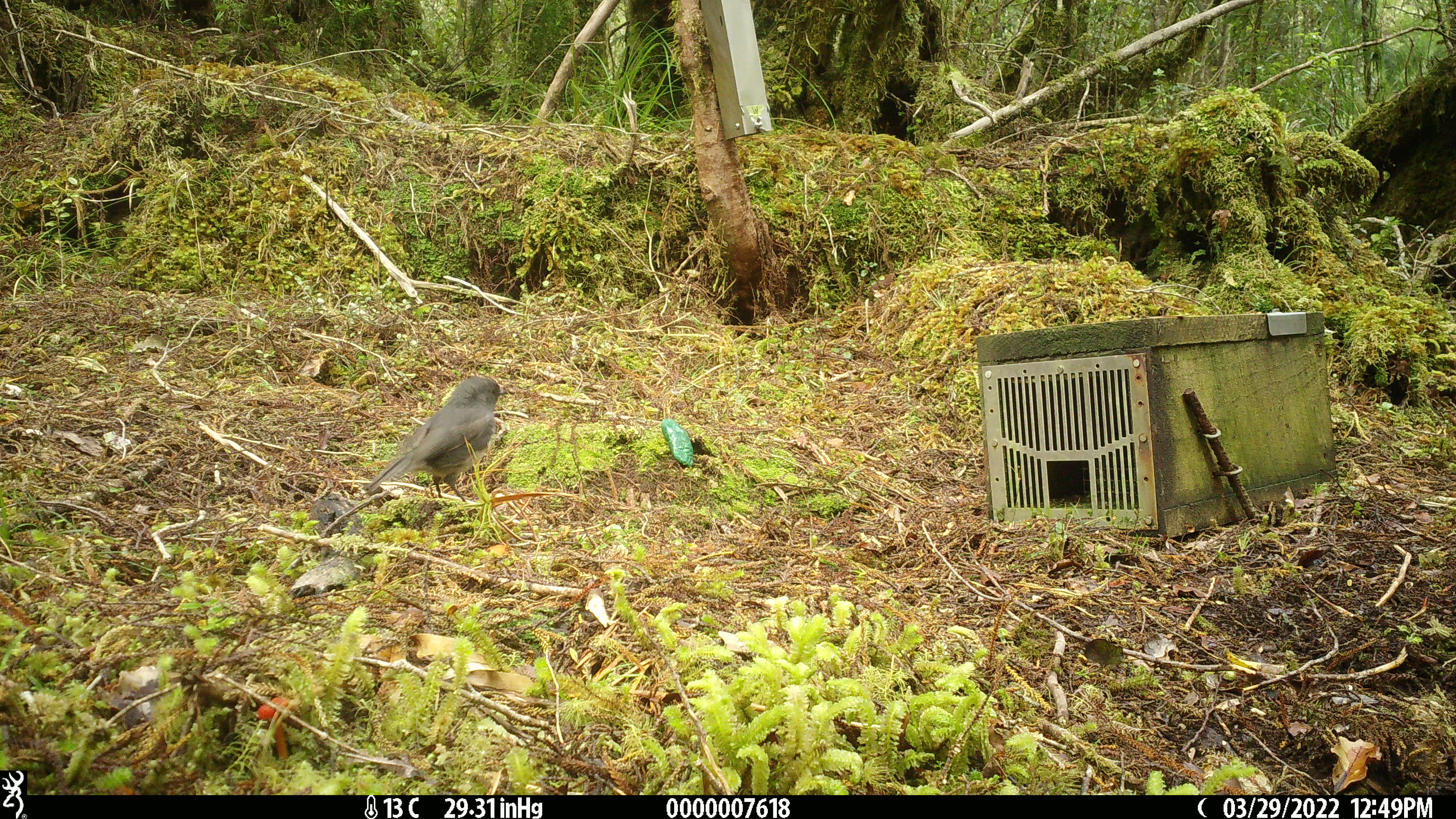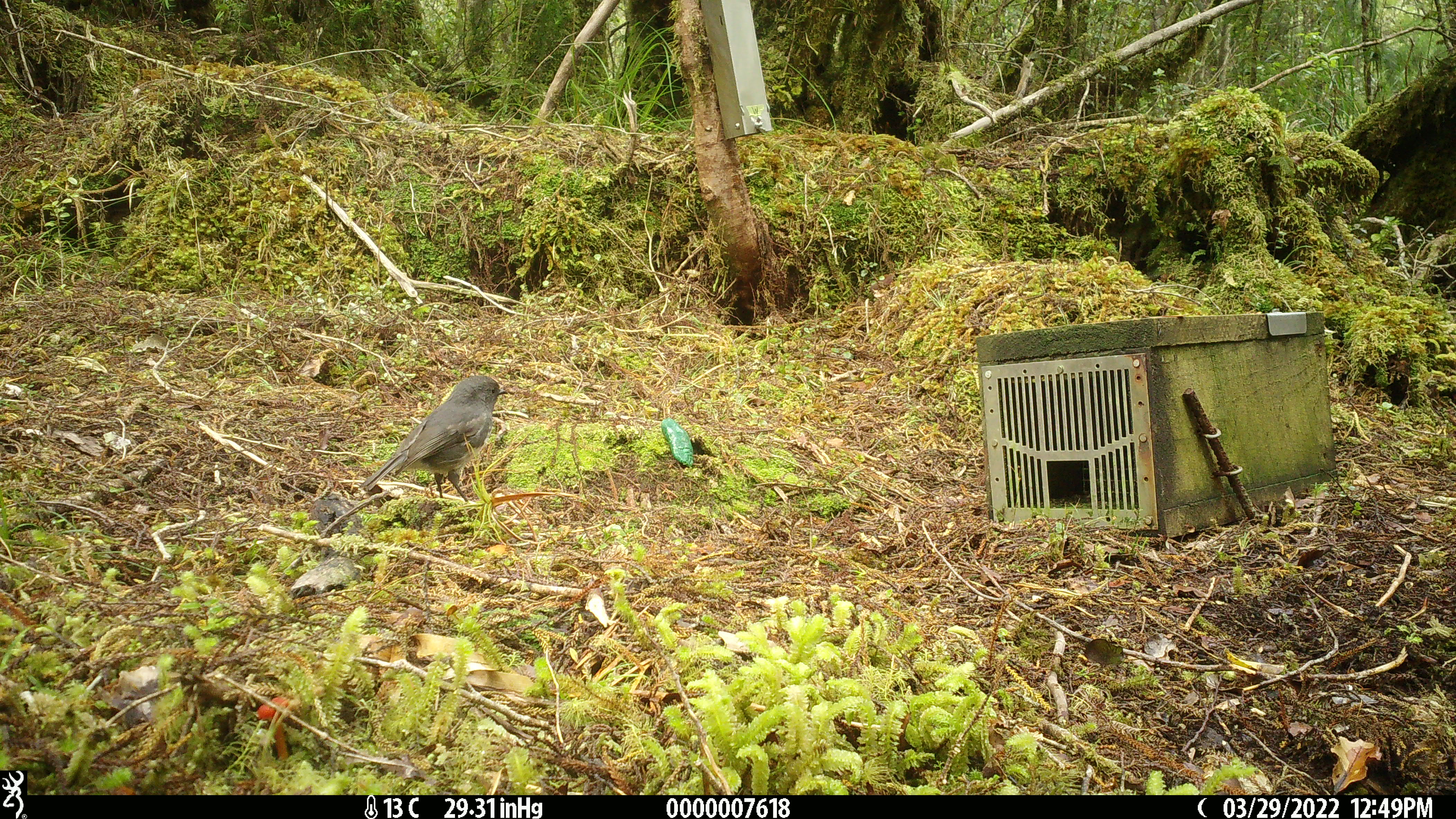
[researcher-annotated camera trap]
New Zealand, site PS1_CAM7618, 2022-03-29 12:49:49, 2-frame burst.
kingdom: Animalia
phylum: Chordata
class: Aves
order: Passeriformes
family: Petroicidae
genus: Petroica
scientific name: Petroica australis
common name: new zealand robin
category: robin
Robin (new zealand robin) (Petroica australis).